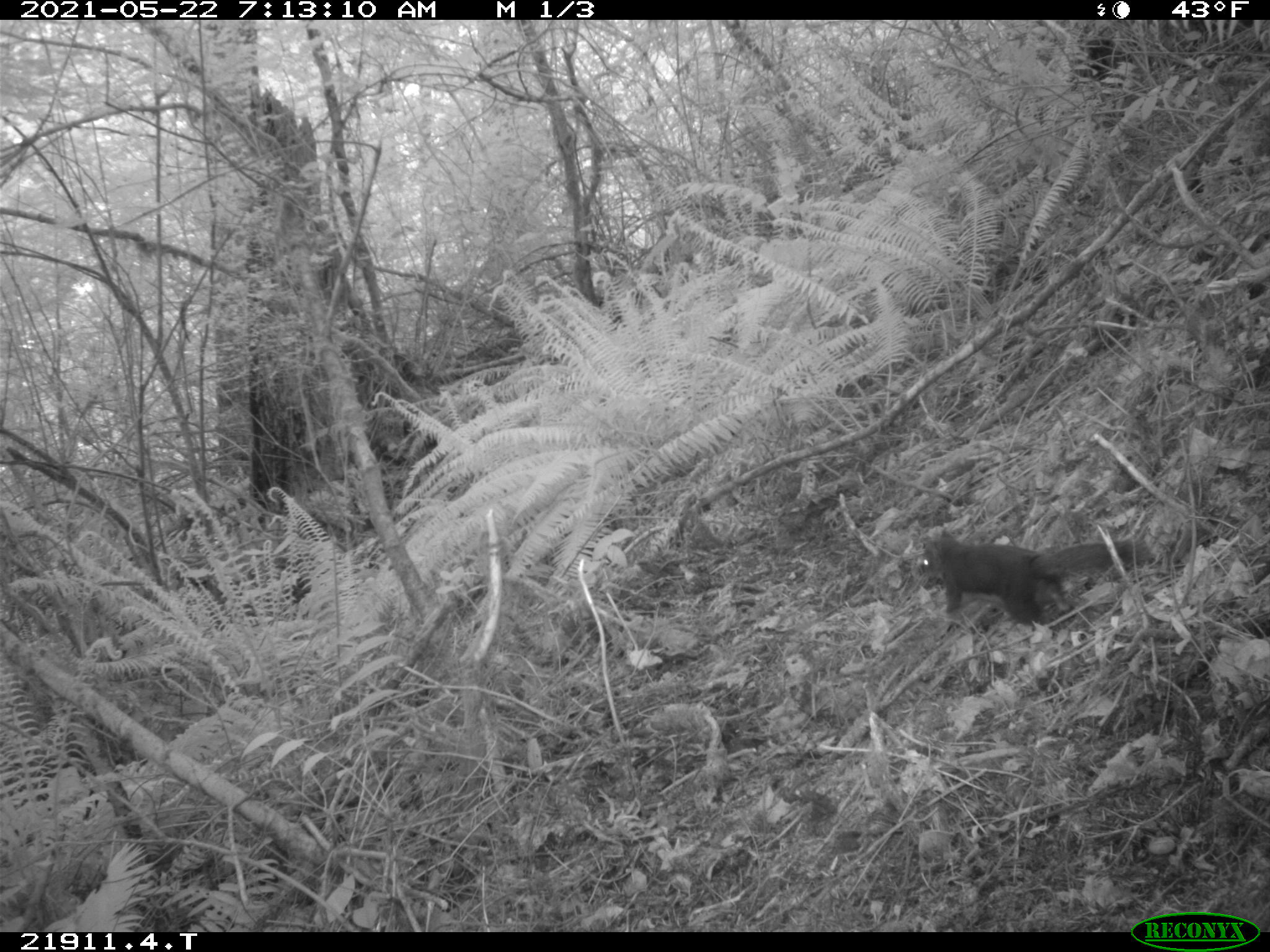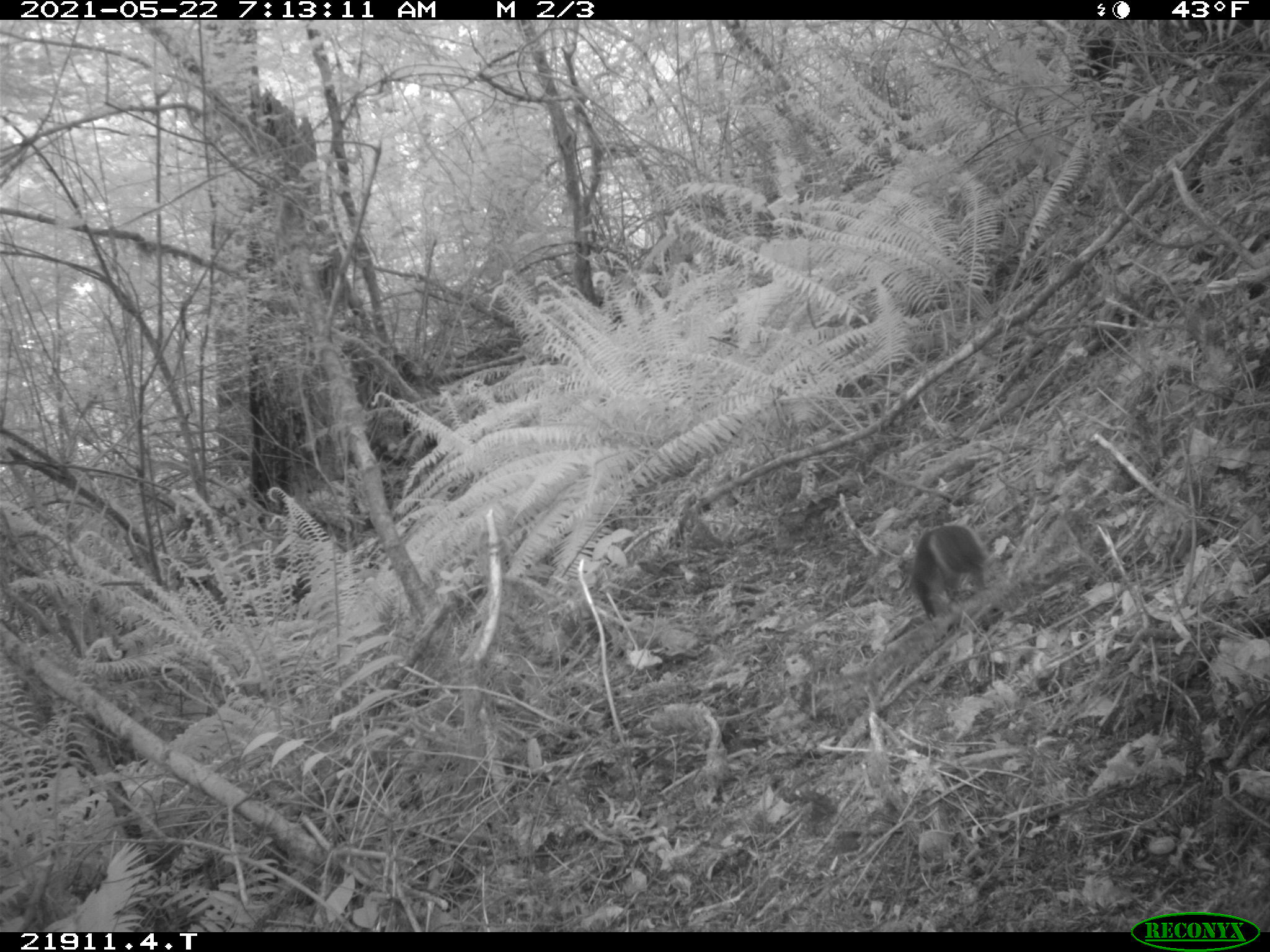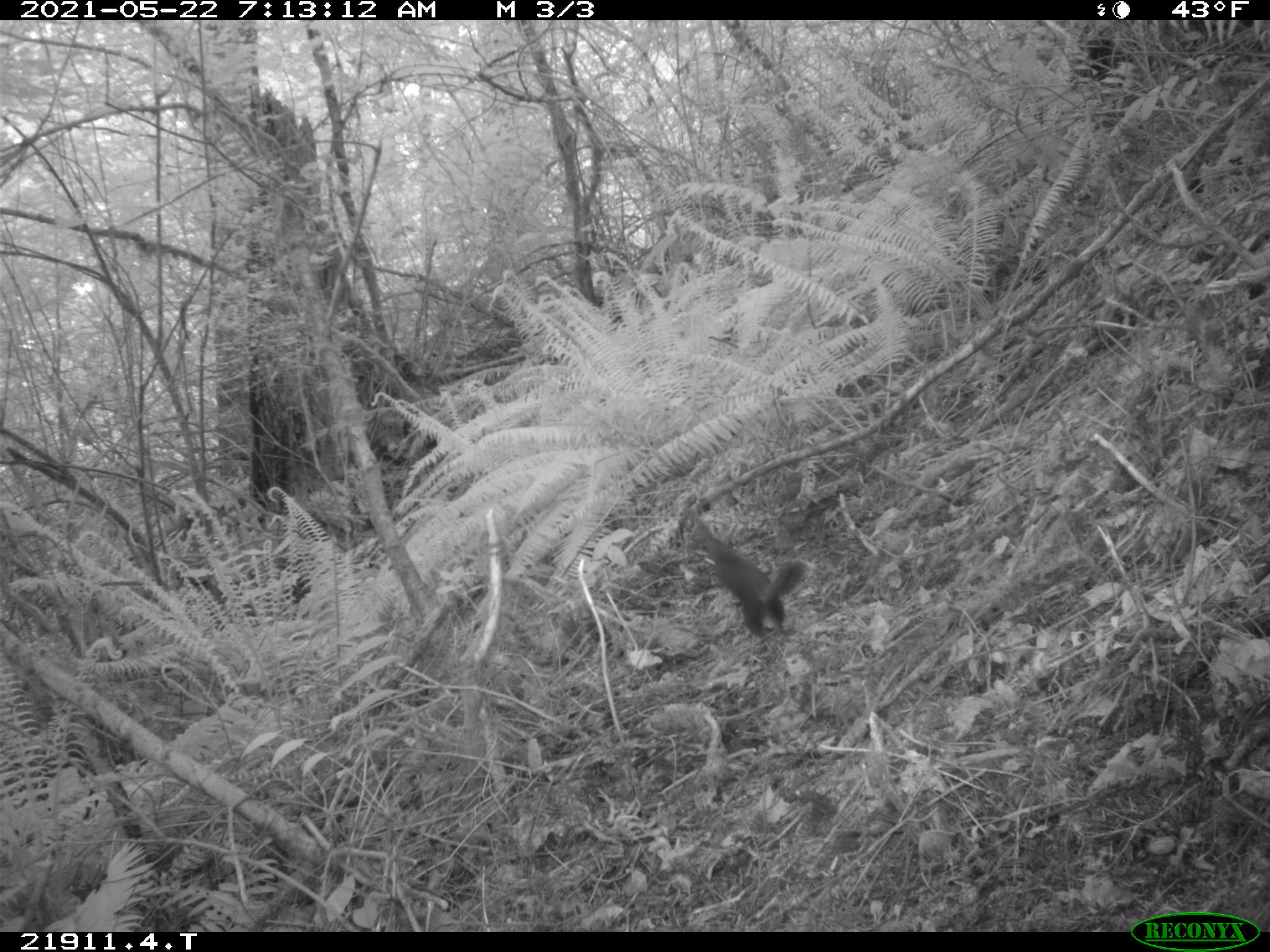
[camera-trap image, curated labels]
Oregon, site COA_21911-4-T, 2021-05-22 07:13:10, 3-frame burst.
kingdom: Animalia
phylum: Chordata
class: Mammalia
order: Rodentia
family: Sciuridae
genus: Tamiasciurus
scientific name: Tamiasciurus douglasii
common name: douglas squirrel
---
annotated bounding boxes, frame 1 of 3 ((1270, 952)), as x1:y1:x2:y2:
douglas squirrel: 911:524:1153:630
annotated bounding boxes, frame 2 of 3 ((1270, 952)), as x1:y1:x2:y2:
douglas squirrel: 891:516:990:627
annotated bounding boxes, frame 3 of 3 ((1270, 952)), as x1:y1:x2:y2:
douglas squirrel: 680:505:813:641